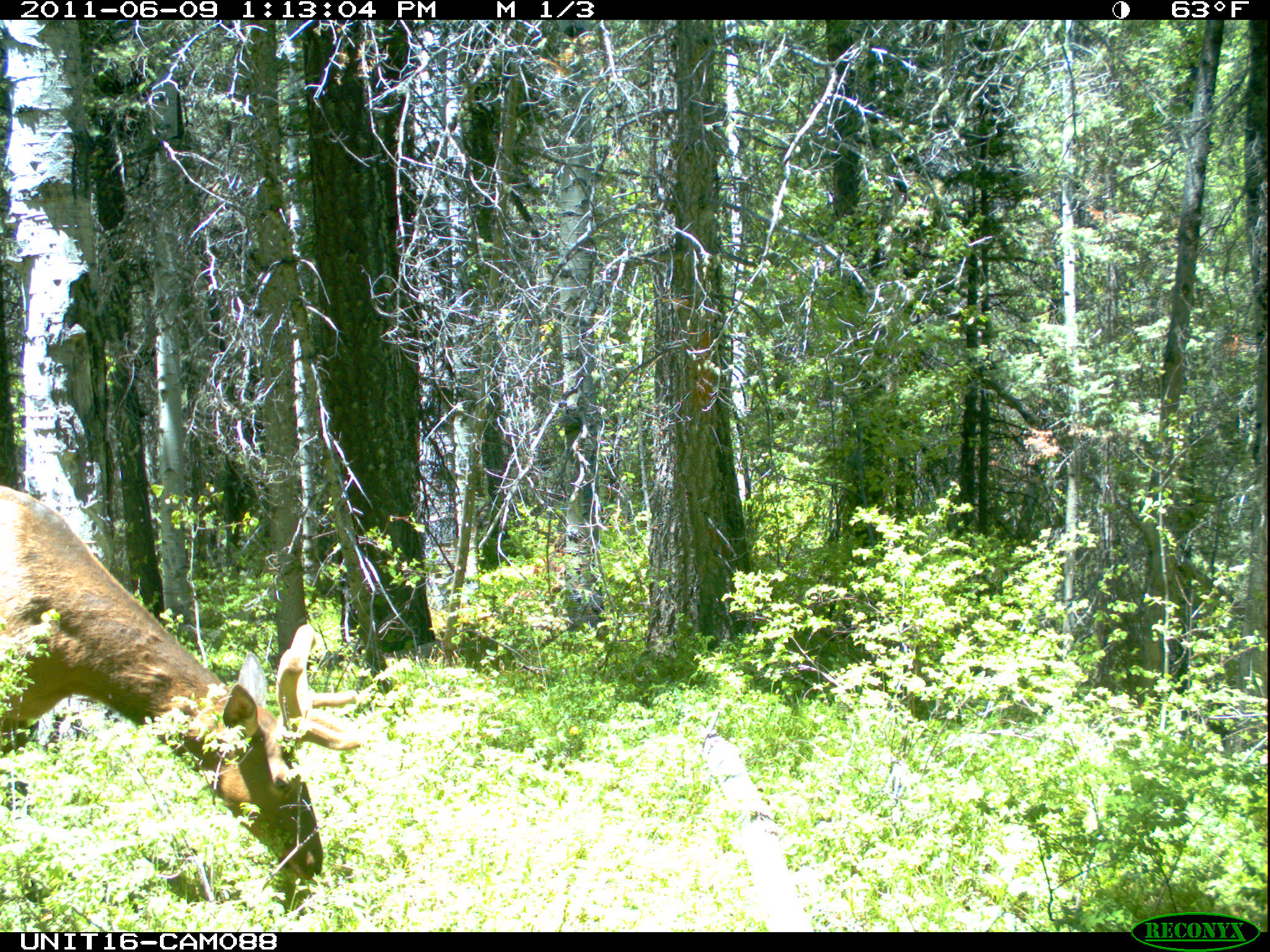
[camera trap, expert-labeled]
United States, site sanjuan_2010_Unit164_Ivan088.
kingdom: Animalia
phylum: Chordata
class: Mammalia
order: Artiodactyla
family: Cervidae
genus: Cervus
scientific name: Cervus elaphus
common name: red deer